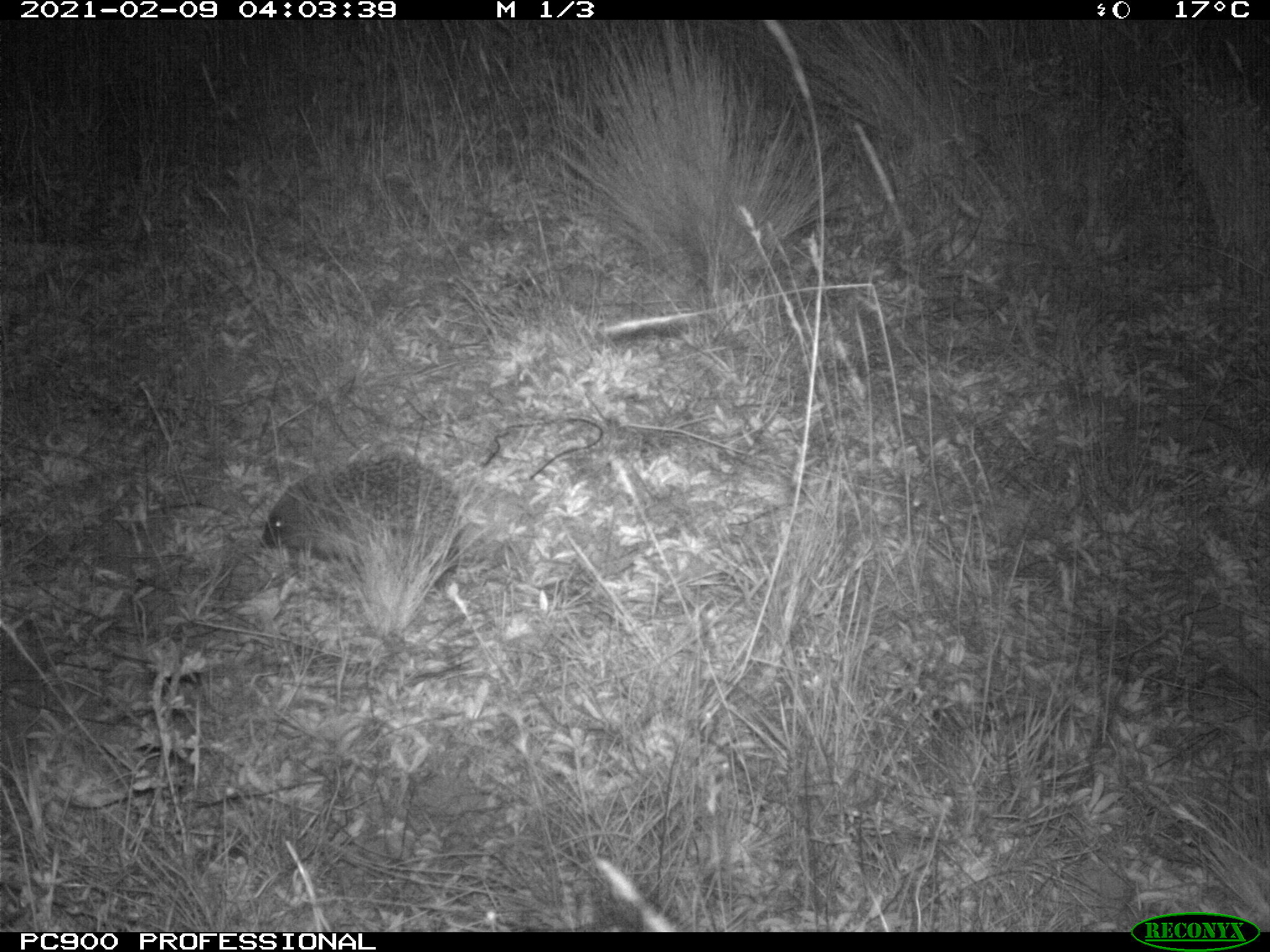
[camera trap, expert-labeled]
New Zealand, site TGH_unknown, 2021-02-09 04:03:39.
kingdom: Animalia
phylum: Chordata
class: Mammalia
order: Eulipotyphla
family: Erinaceidae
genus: Erinaceus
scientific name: Erinaceus europaeus europaeus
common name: european hedgehog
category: hedgehog